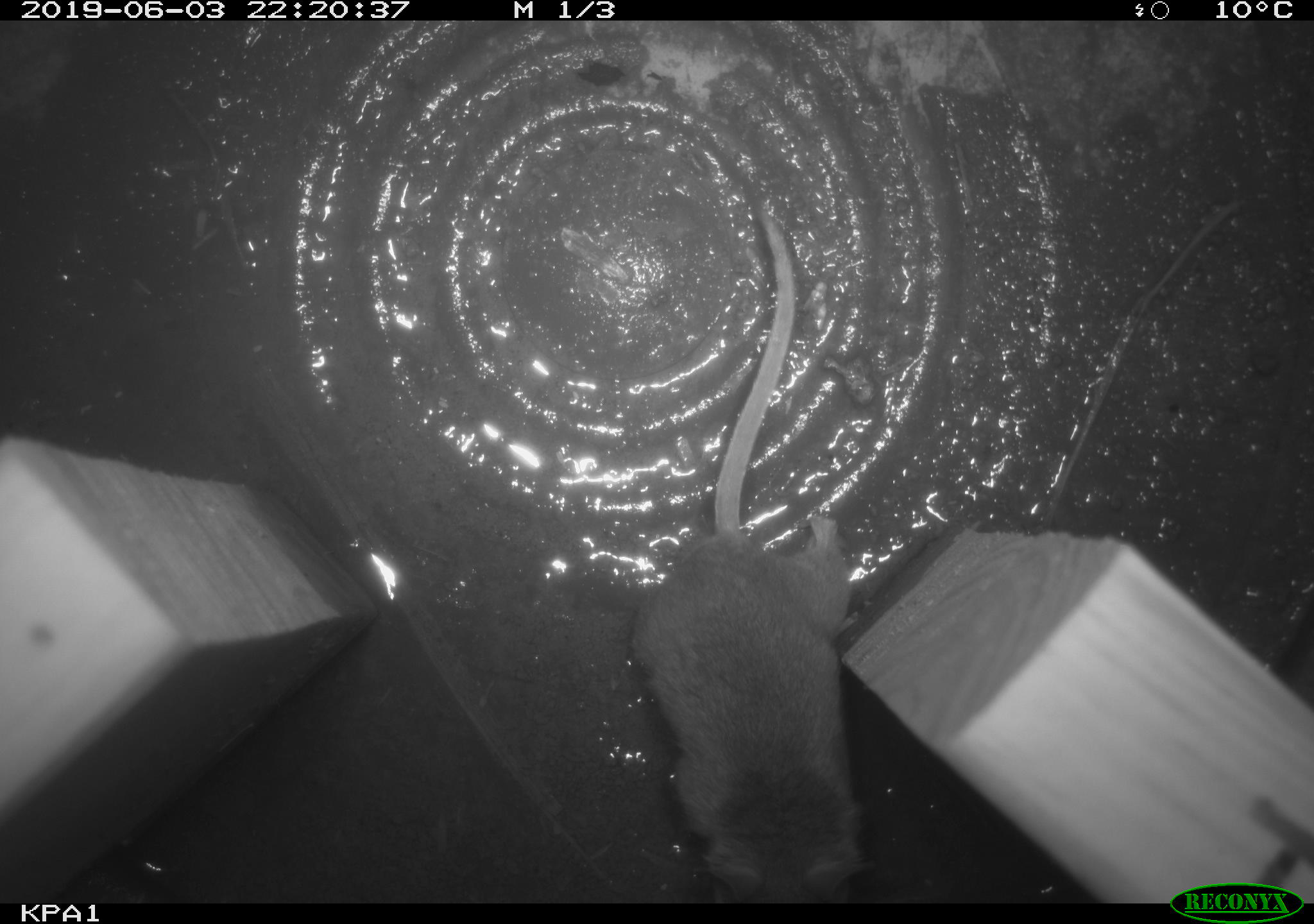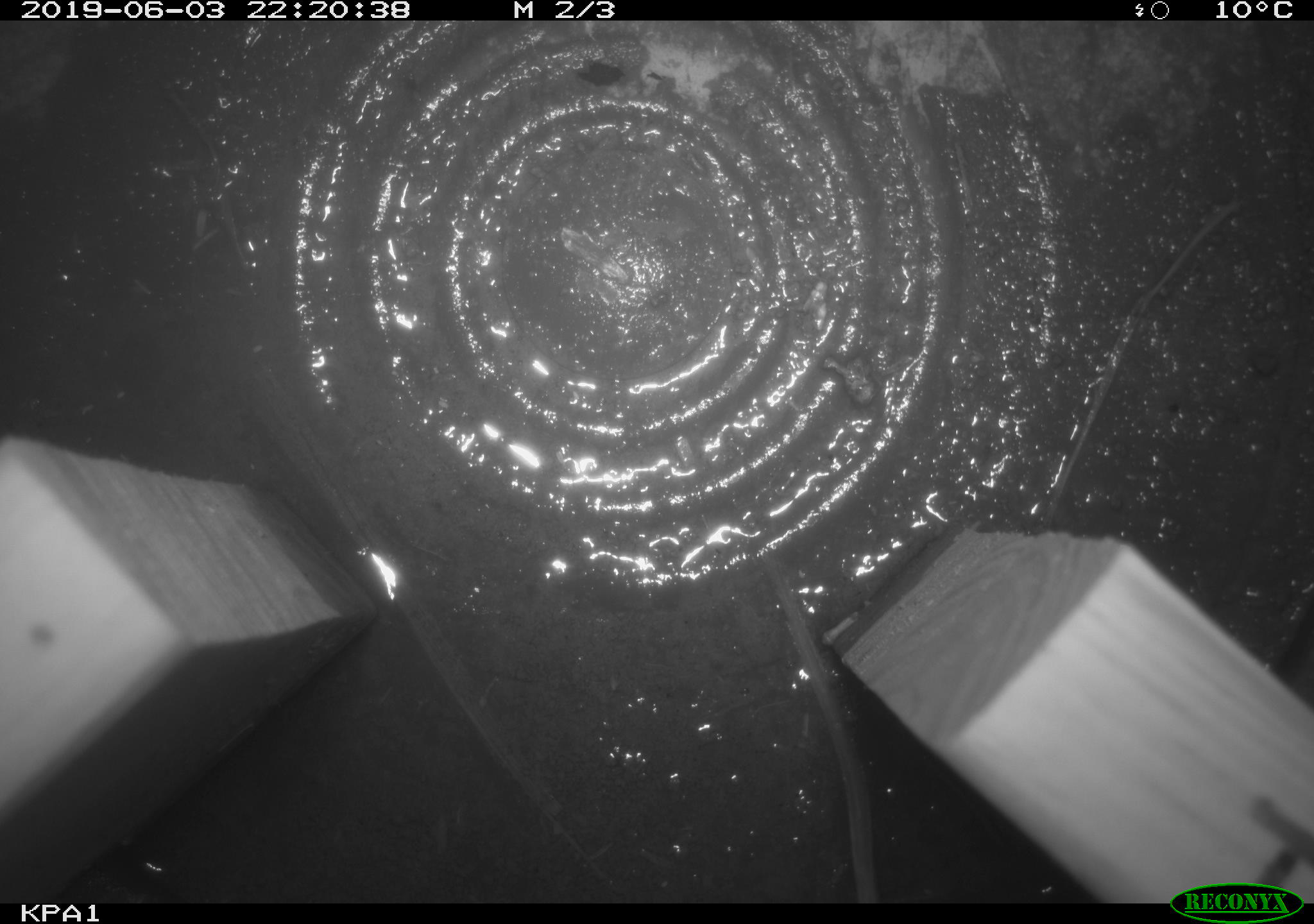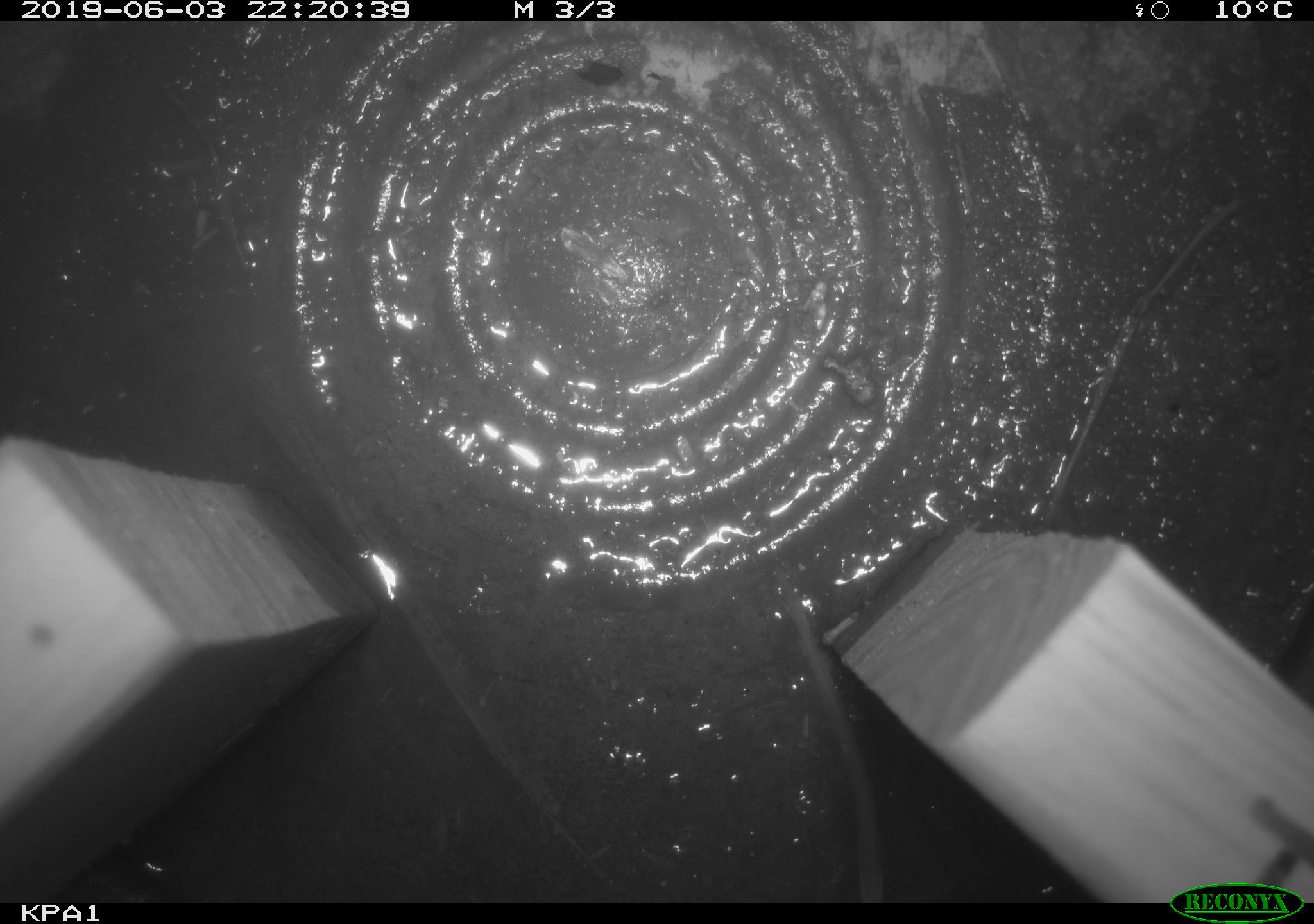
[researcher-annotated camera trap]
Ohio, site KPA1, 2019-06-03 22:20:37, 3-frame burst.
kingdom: Animalia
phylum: Chordata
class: Mammalia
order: Rodentia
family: Cricetidae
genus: Peromyscus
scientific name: Peromyscus leucopus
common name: white-footed mouse